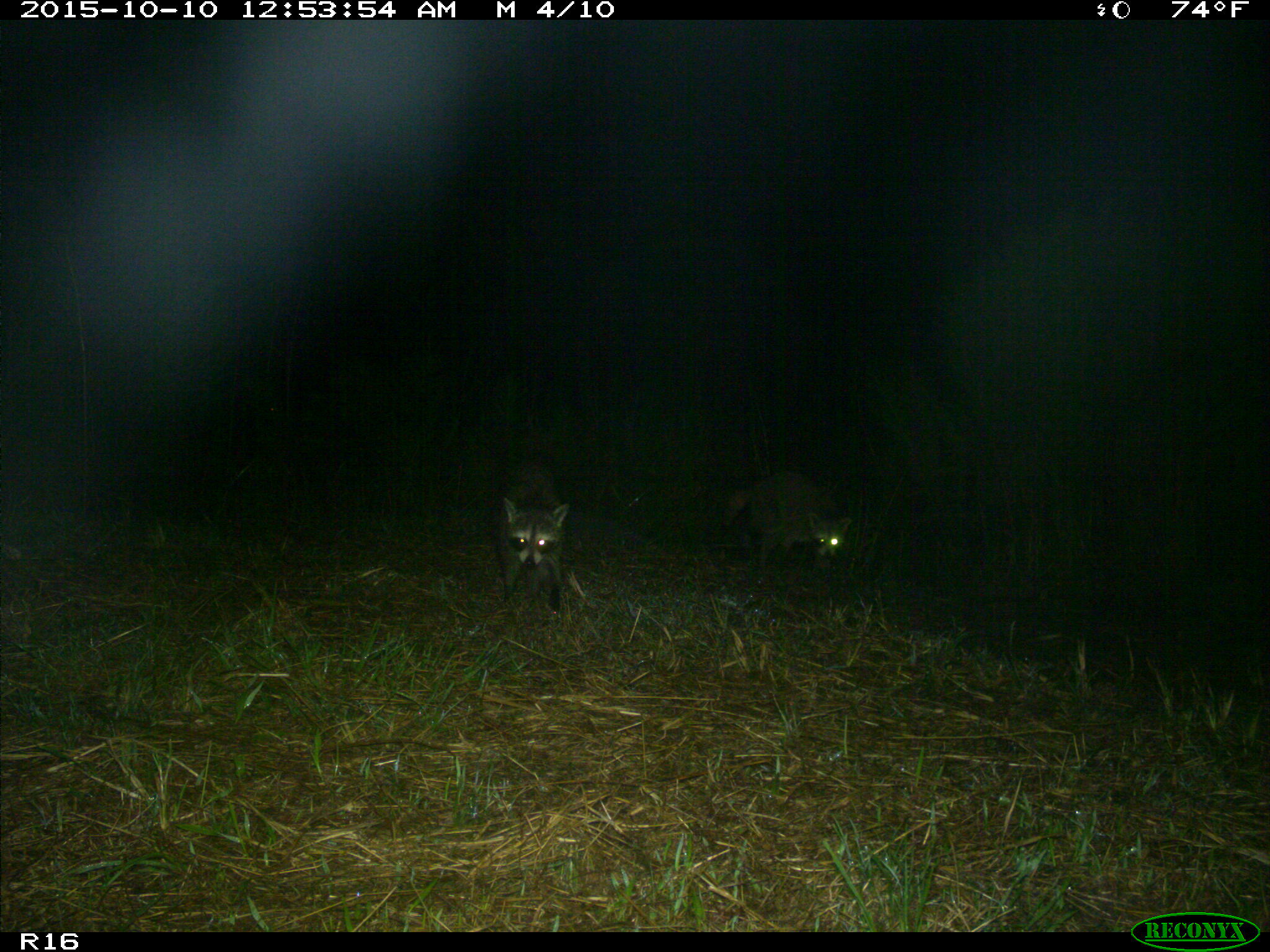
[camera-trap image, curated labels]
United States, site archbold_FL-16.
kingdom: Animalia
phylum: Chordata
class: Mammalia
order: Carnivora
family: Procyonidae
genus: Procyon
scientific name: Procyon lotor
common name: common raccoon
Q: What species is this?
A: Procyon lotor (common raccoon).